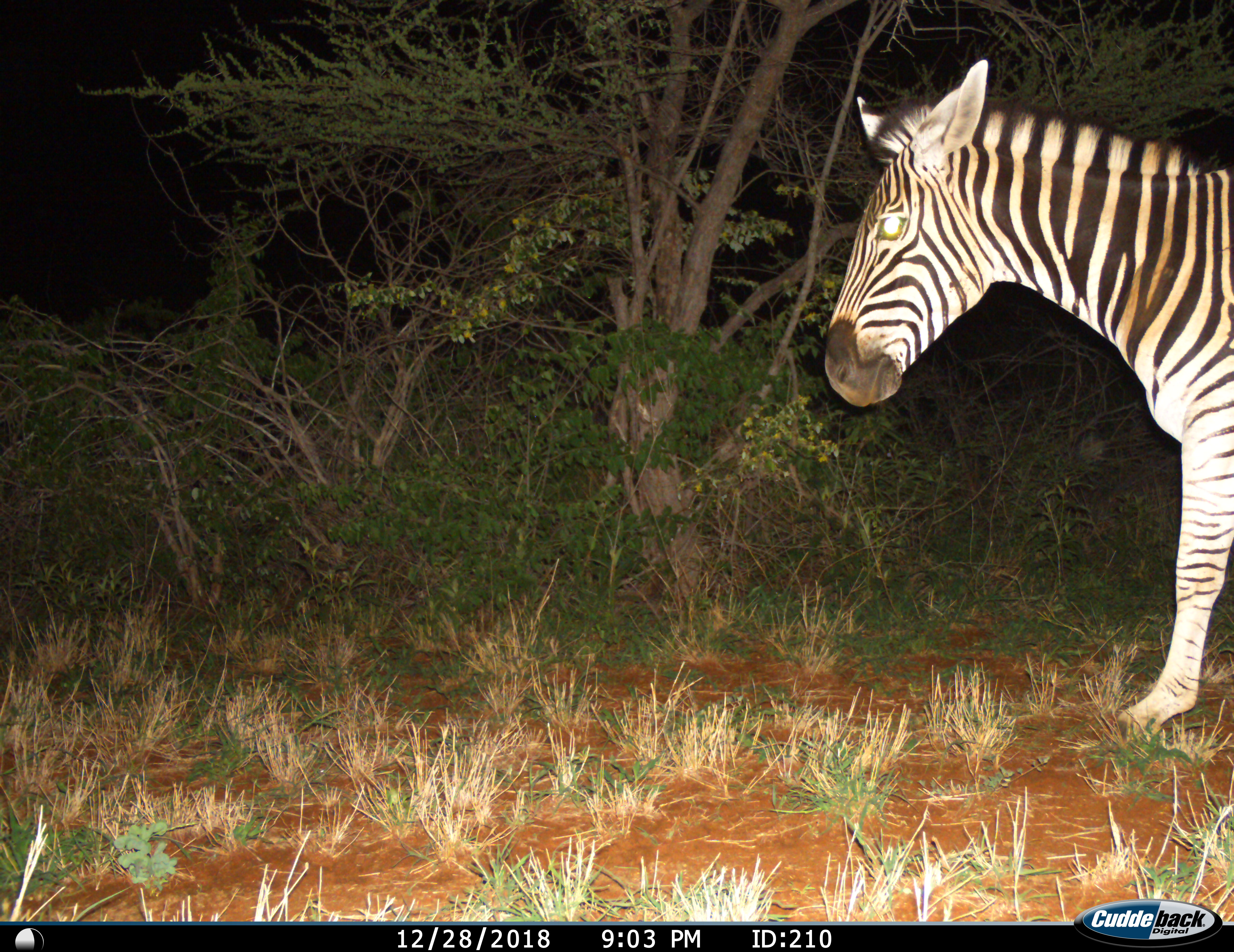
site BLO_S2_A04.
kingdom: Animalia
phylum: Chordata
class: Mammalia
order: Perissodactyla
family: Equidae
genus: Equus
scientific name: Equus quagga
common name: plains zebra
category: zebraplains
Zebraplains (plains zebra) (Equus quagga), count 1. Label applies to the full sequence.